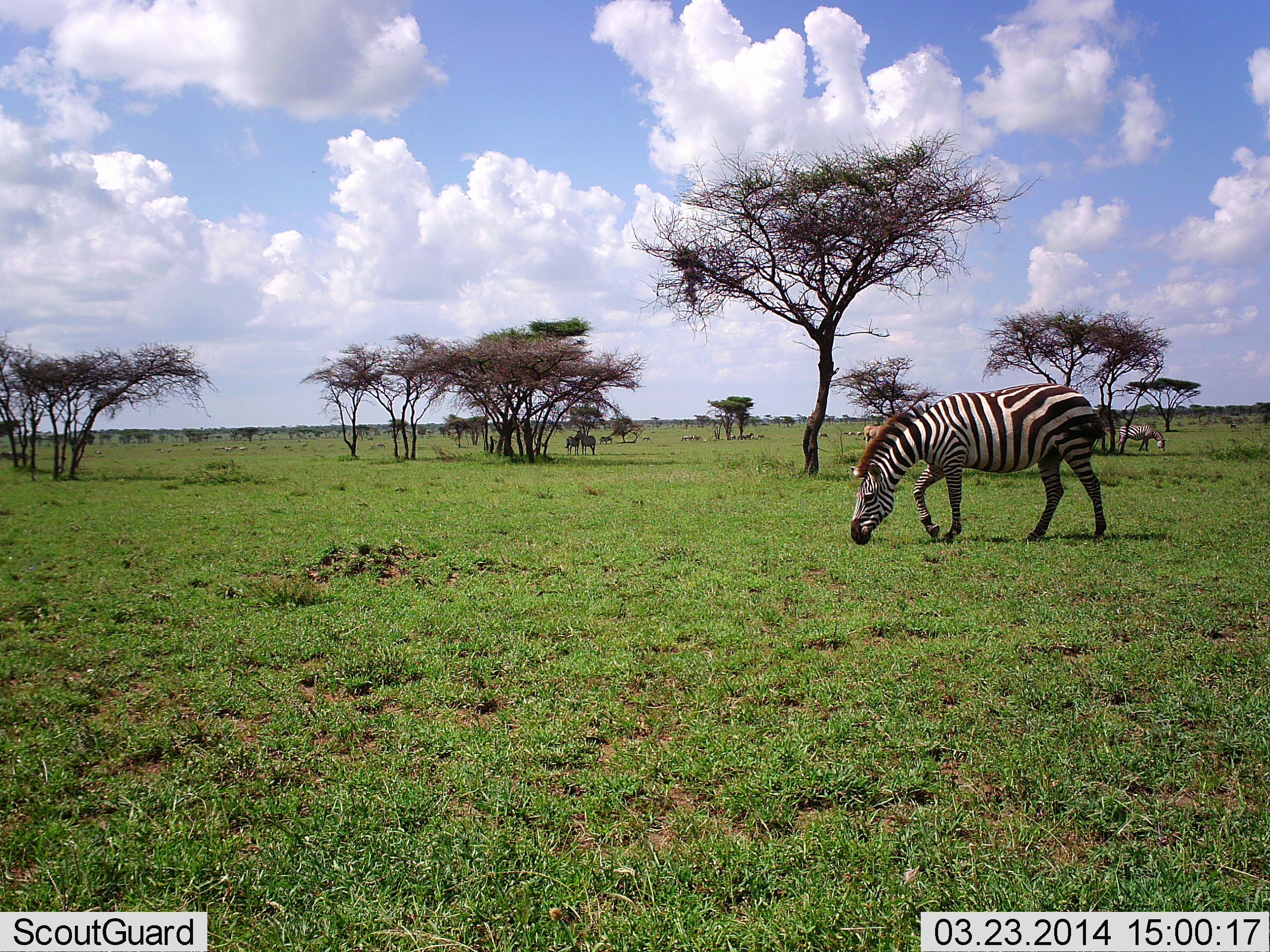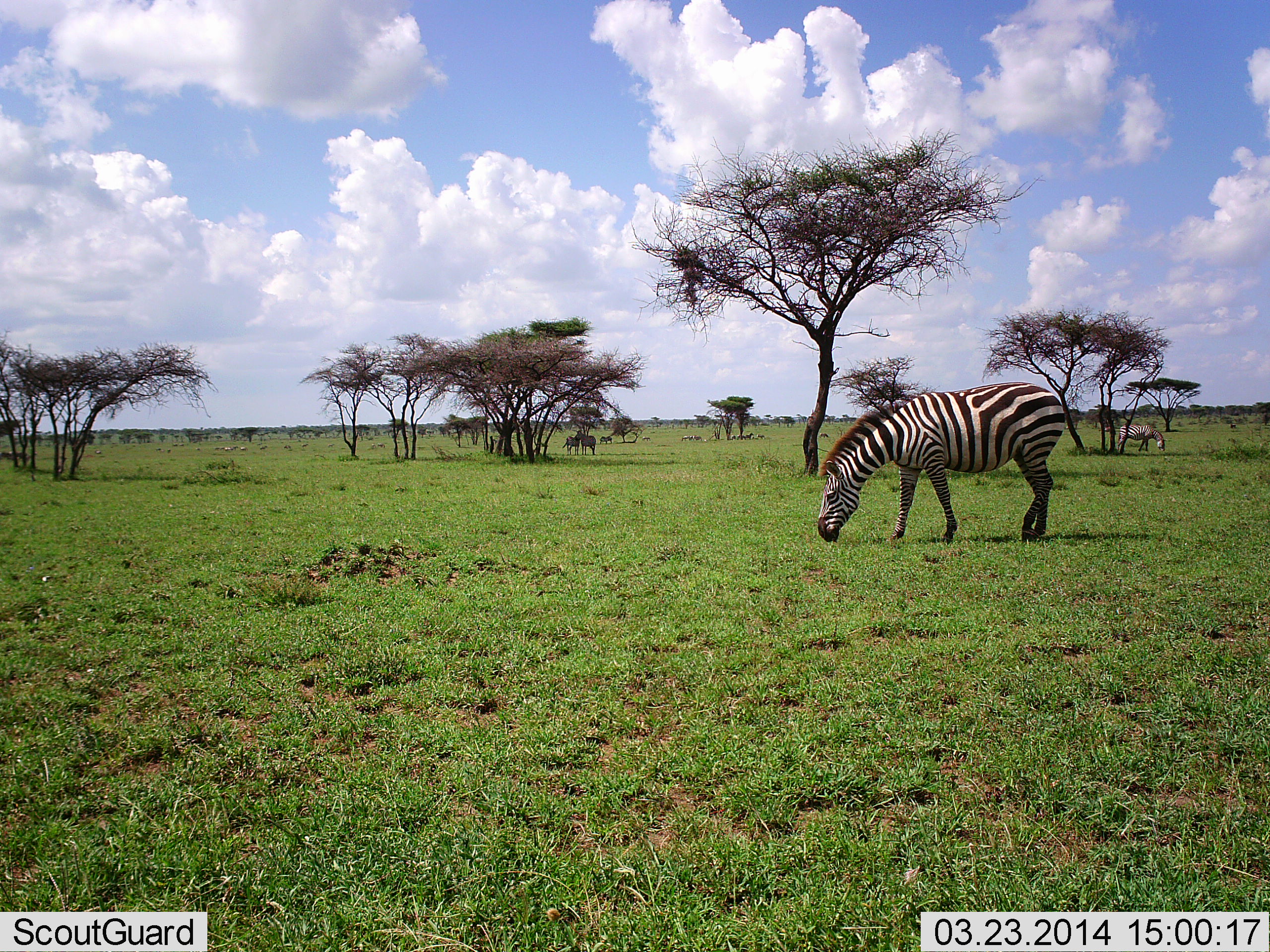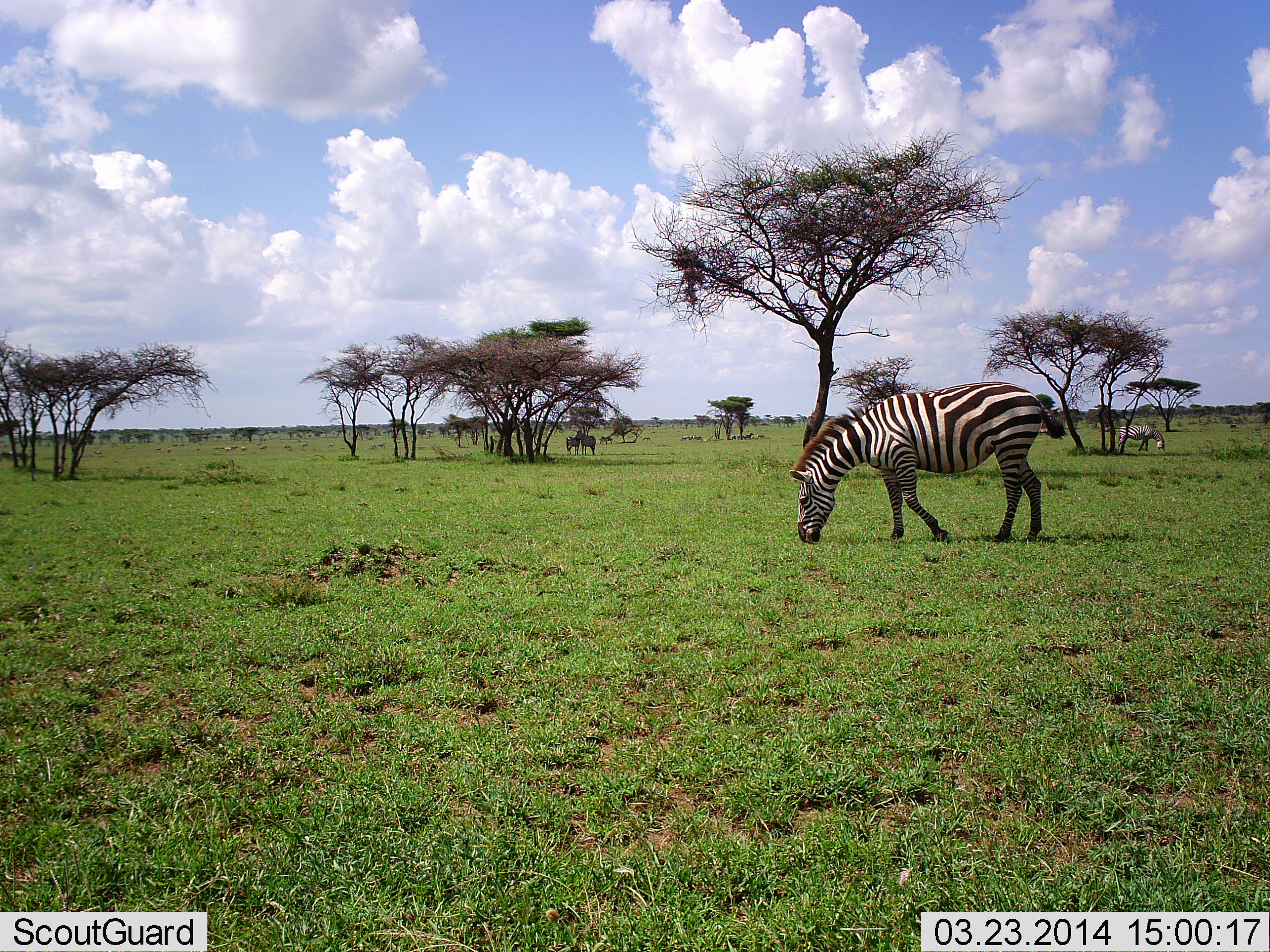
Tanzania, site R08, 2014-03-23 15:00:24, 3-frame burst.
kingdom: Animalia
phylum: Chordata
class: Mammalia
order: Perissodactyla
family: Equidae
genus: Equus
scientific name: Equus quagga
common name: plains zebra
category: zebra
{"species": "zebra (plains zebra) (Equus quagga)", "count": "4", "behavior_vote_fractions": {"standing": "30%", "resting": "0%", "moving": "10%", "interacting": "0%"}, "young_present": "0%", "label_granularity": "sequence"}